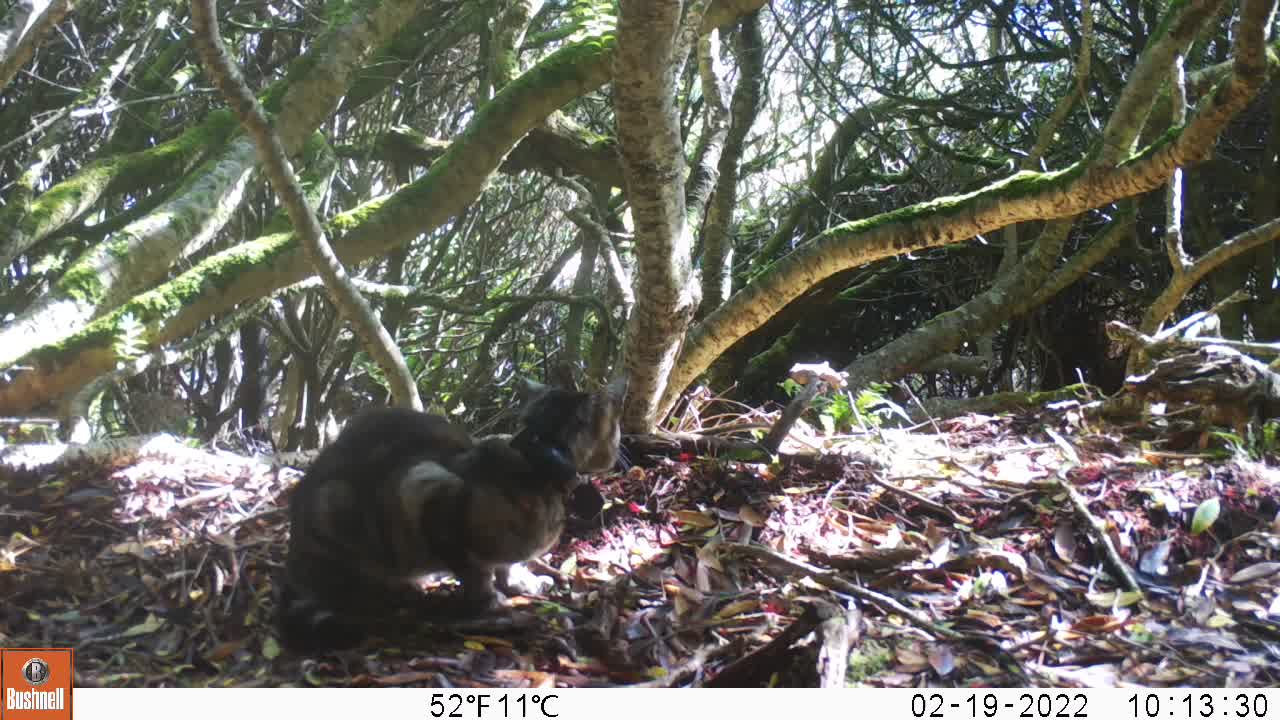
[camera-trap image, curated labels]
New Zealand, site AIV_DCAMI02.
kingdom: Animalia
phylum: Chordata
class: Mammalia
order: Carnivora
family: Felidae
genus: Felis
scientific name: Felis catus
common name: domestic cat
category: cat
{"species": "cat (domestic cat) (Felis catus)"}